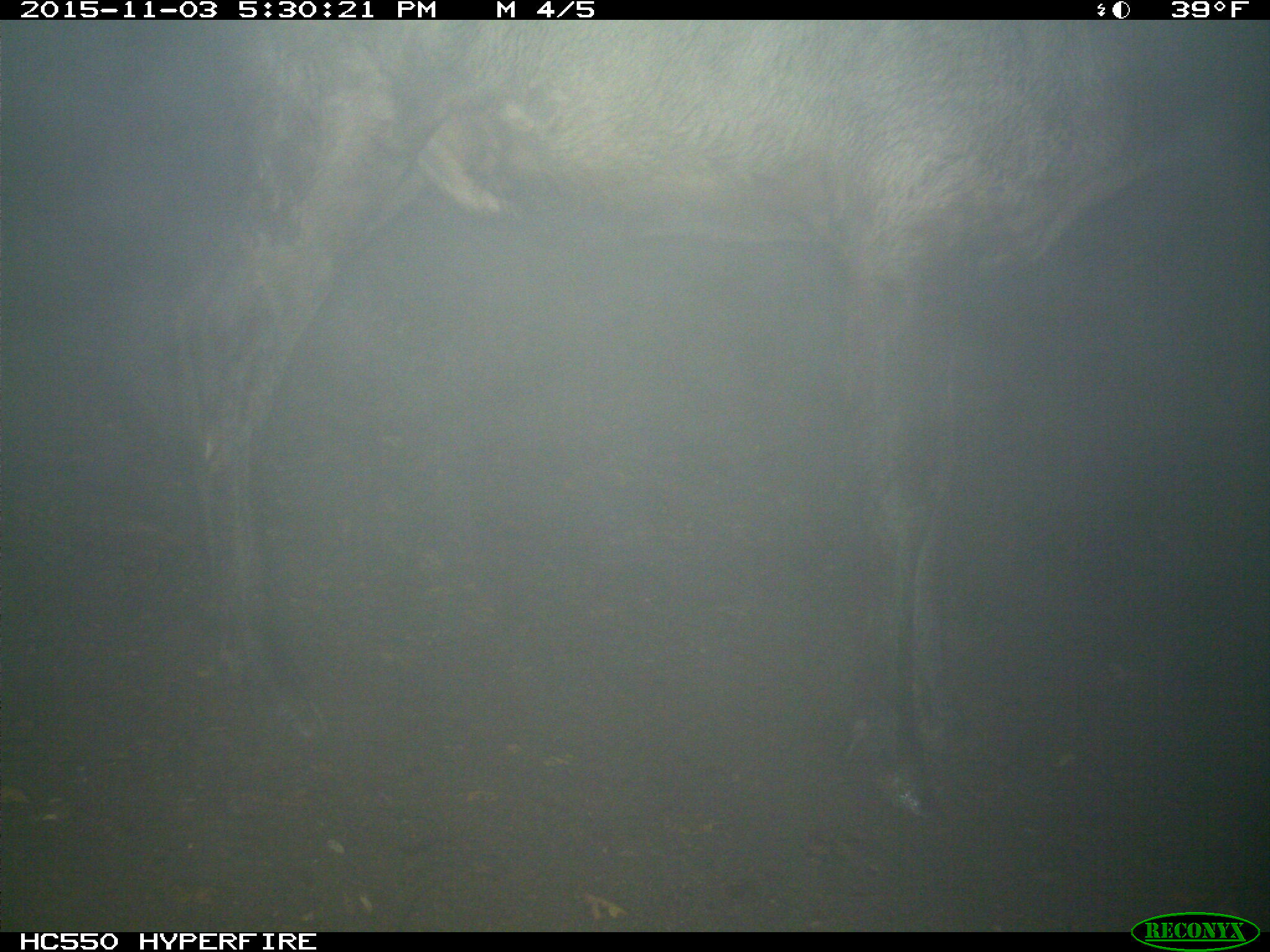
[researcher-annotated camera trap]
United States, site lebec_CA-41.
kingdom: Animalia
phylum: Chordata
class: Mammalia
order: Artiodactyla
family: Cervidae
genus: Cervus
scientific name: Cervus canadensis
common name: elk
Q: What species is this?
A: Cervus canadensis (elk).